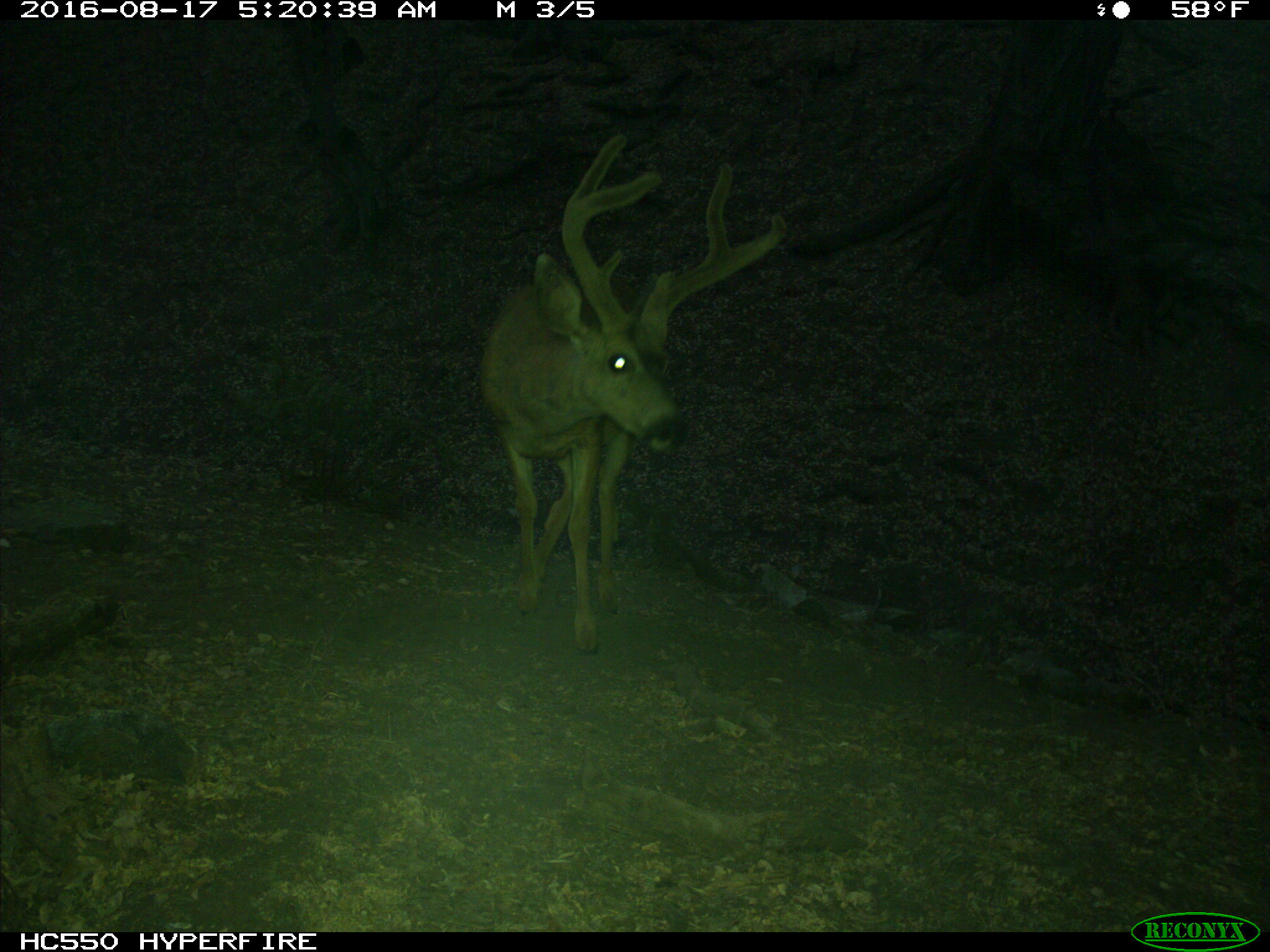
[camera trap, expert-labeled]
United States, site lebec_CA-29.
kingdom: Animalia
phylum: Chordata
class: Mammalia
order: Artiodactyla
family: Cervidae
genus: Odocoileus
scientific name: Odocoileus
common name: deer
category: unidentified deer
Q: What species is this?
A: Unidentified deer (deer) (Odocoileus).